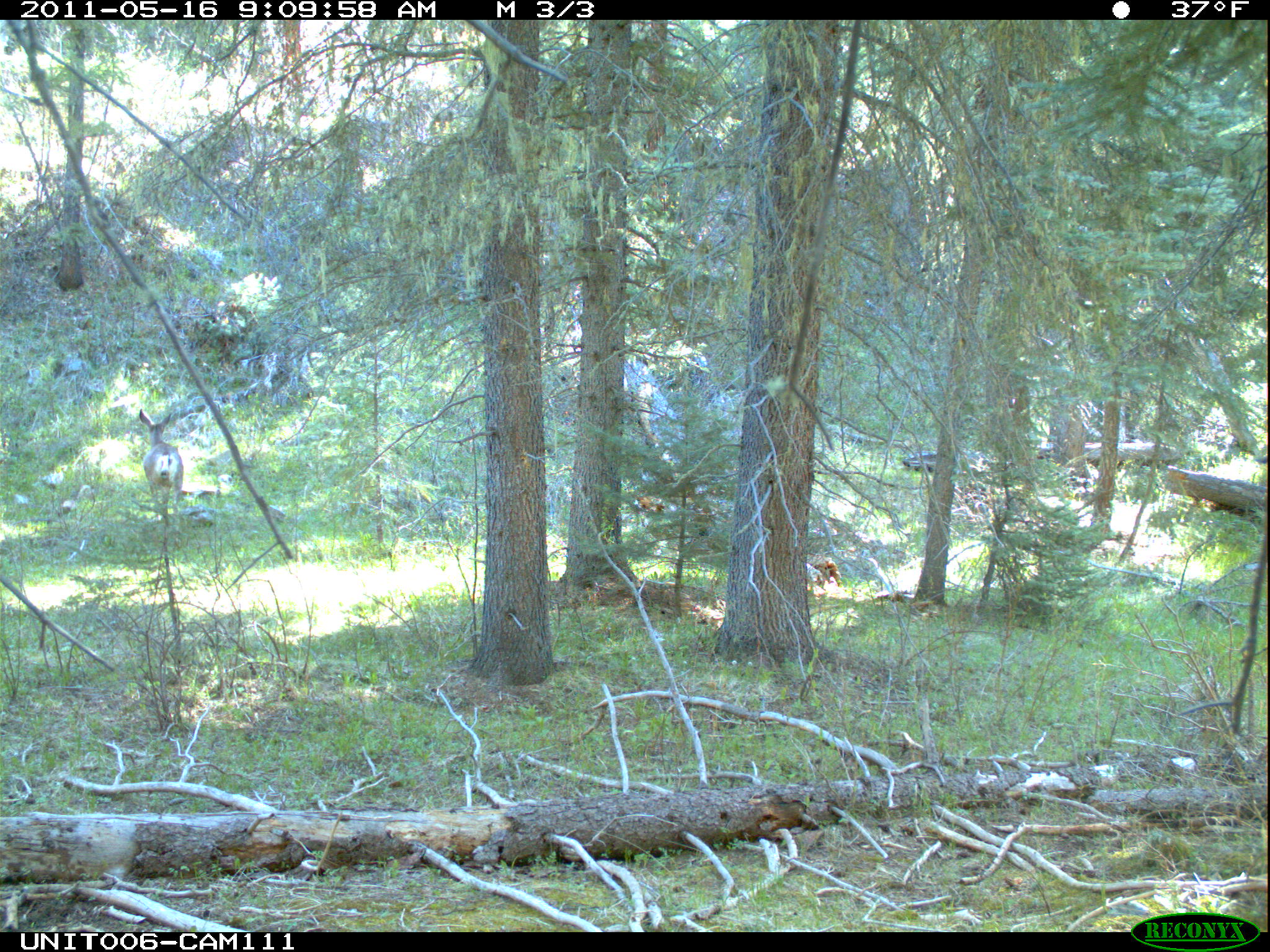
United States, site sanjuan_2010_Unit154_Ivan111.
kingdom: Animalia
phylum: Chordata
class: Mammalia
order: Artiodactyla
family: Cervidae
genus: Odocoileus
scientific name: Odocoileus hemionus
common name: mule deer